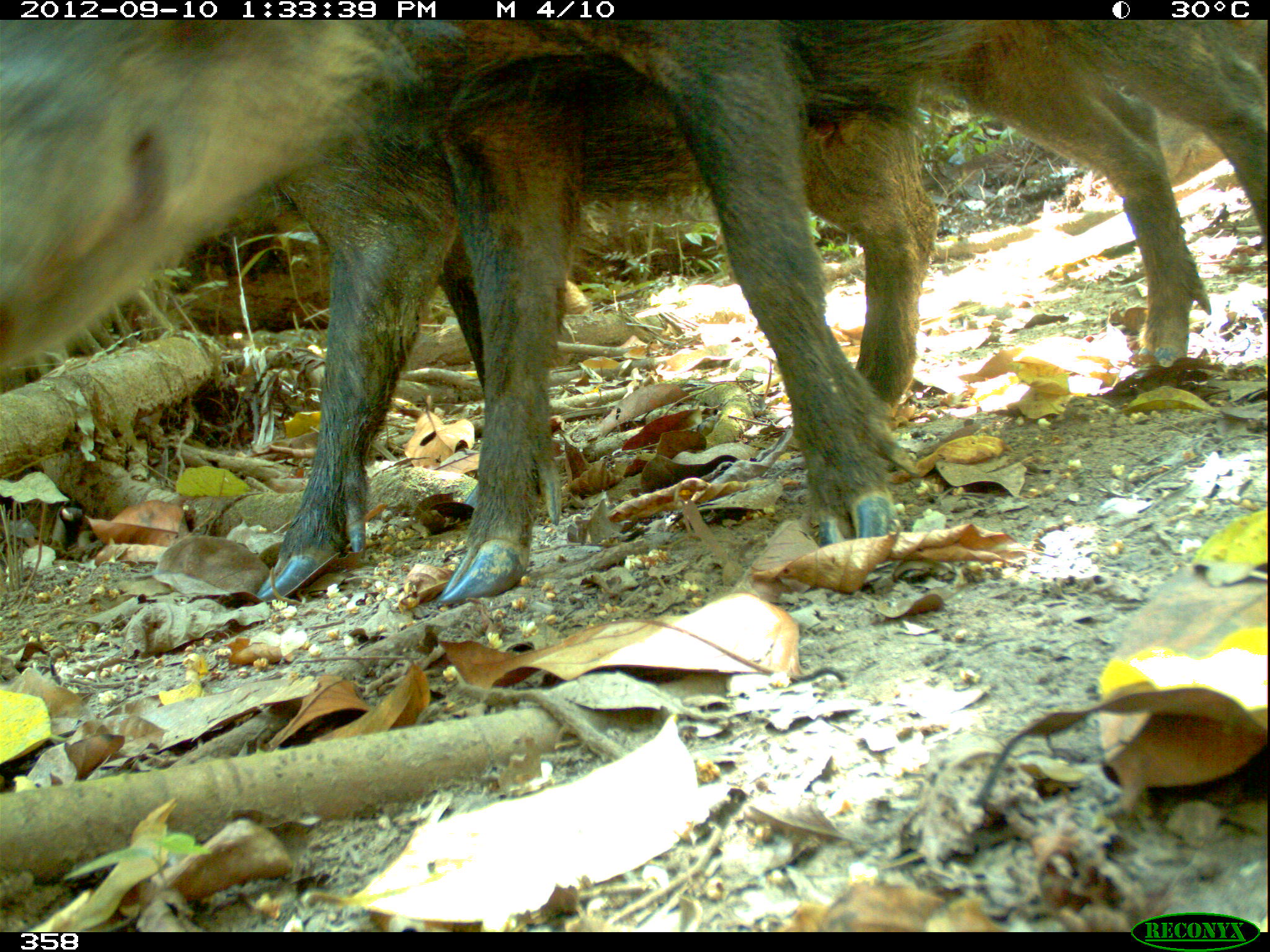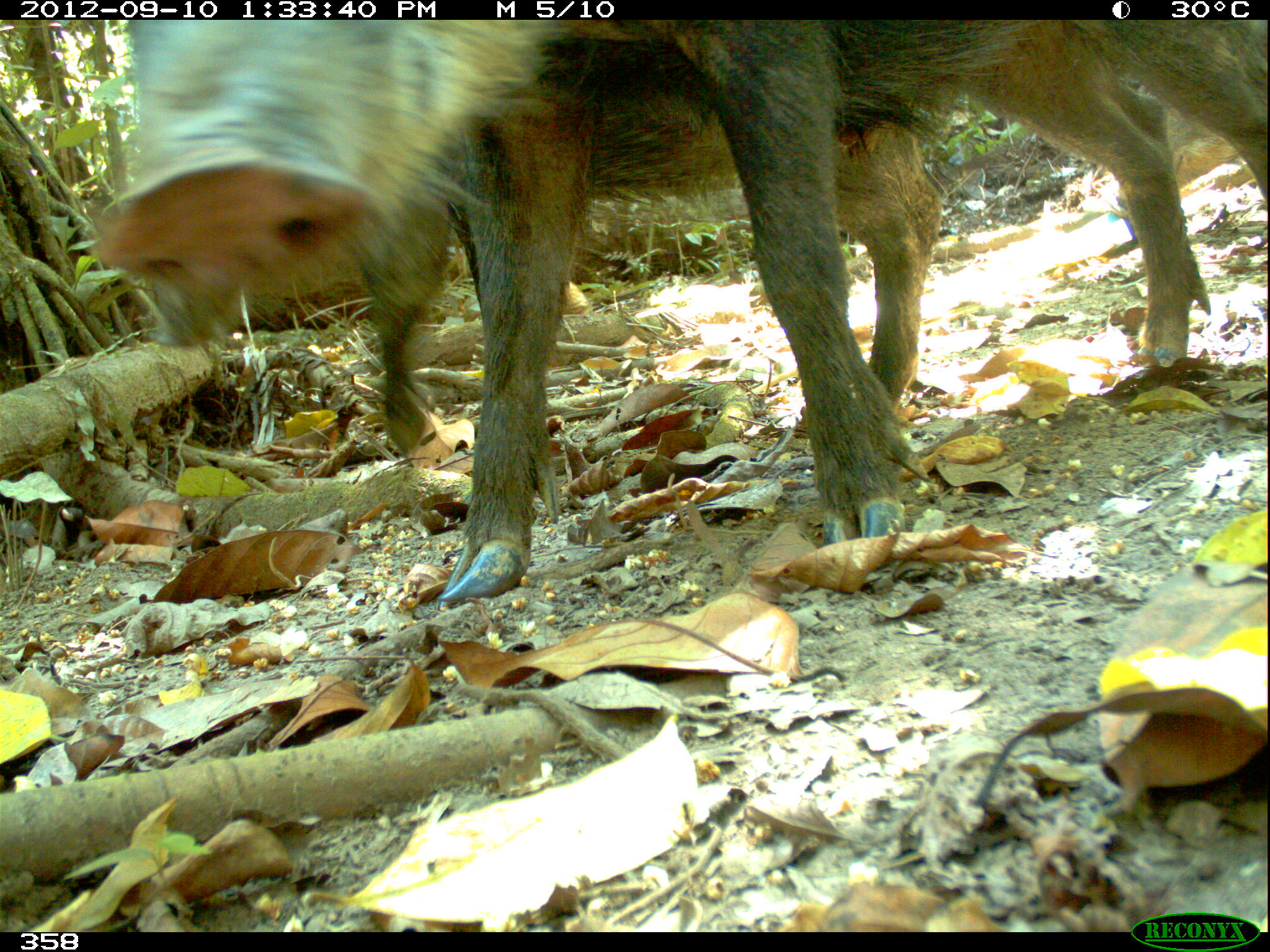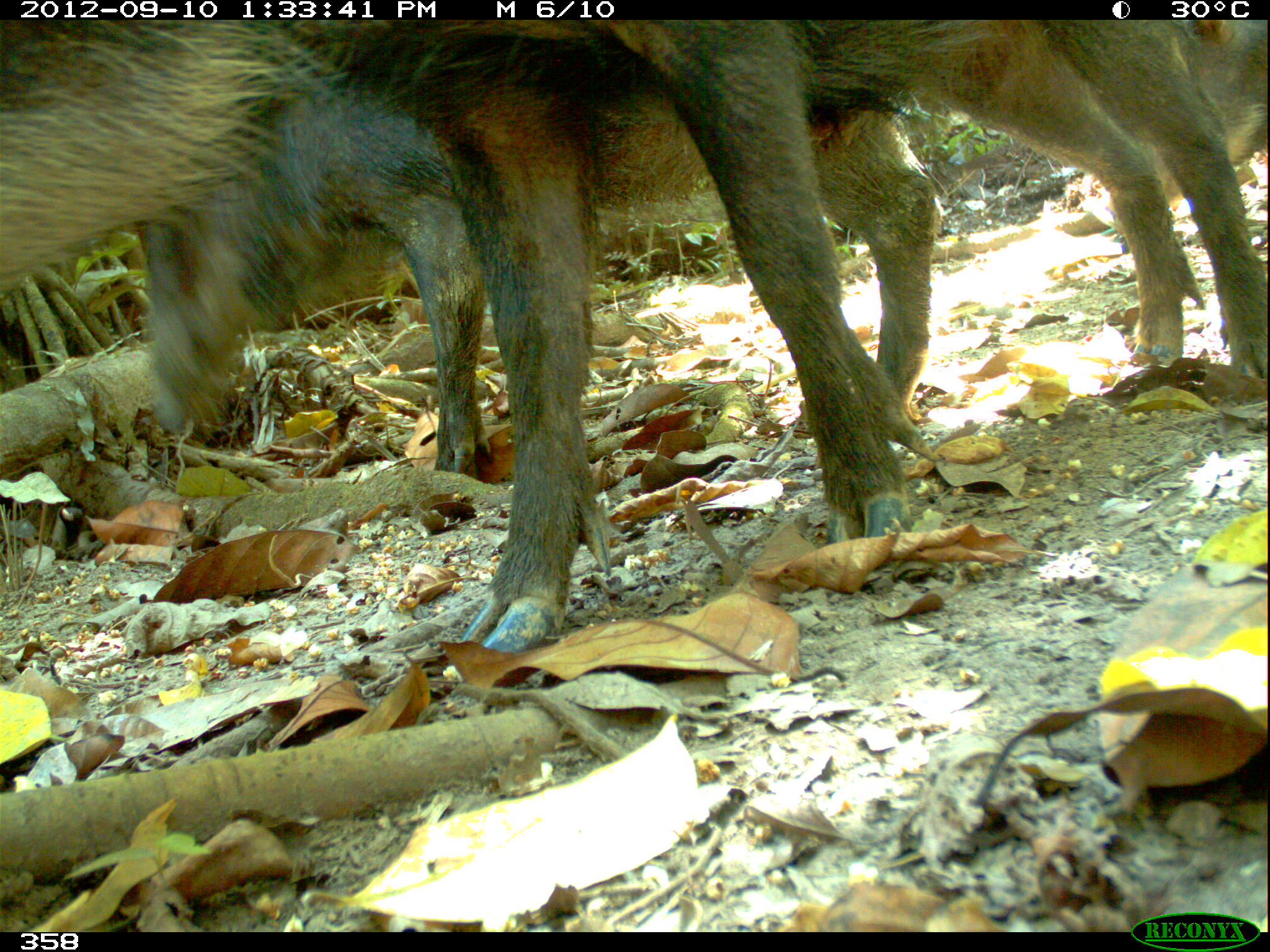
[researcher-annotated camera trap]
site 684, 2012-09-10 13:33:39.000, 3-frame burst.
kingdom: Animalia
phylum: Chordata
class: Mammalia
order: Artiodactyla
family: Tayassuidae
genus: Tayassu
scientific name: Tayassu pecari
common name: white-lipped peccary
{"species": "Tayassu pecari (white-lipped peccary)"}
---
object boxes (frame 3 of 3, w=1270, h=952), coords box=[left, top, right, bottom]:
tayassu pecari: box=[0, 21, 1268, 651]; box=[135, 94, 934, 472]; box=[1105, 19, 1269, 225]